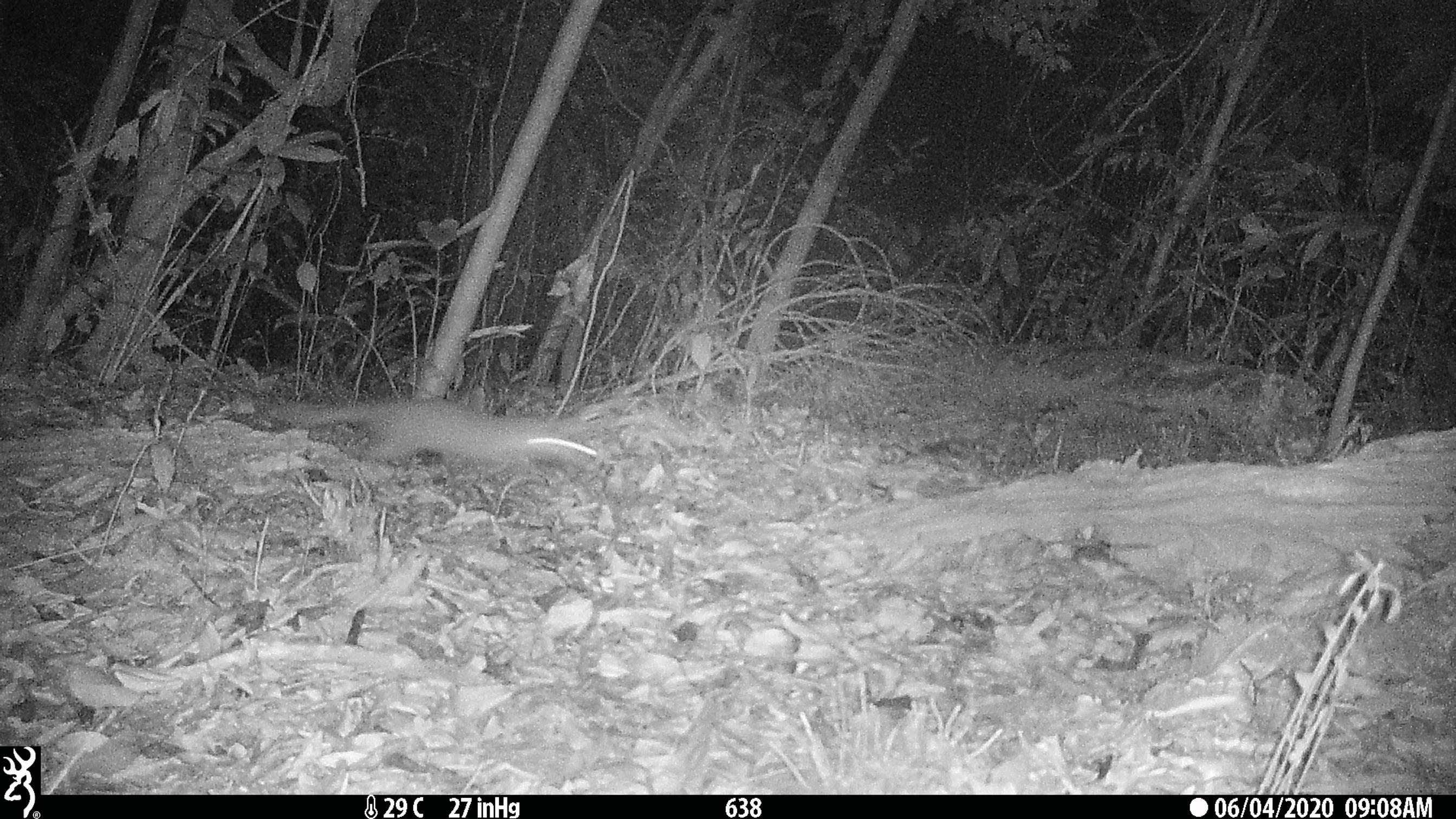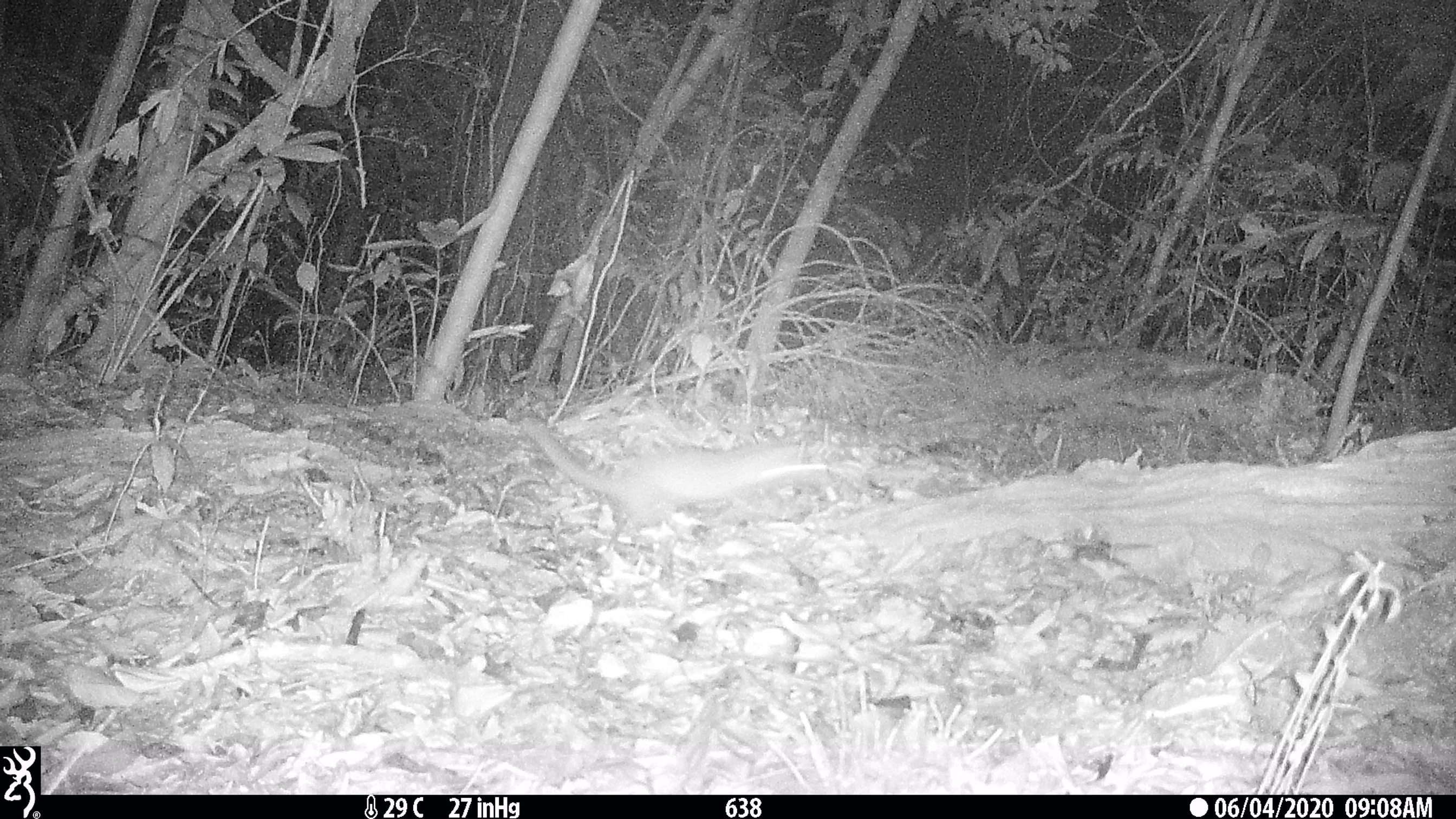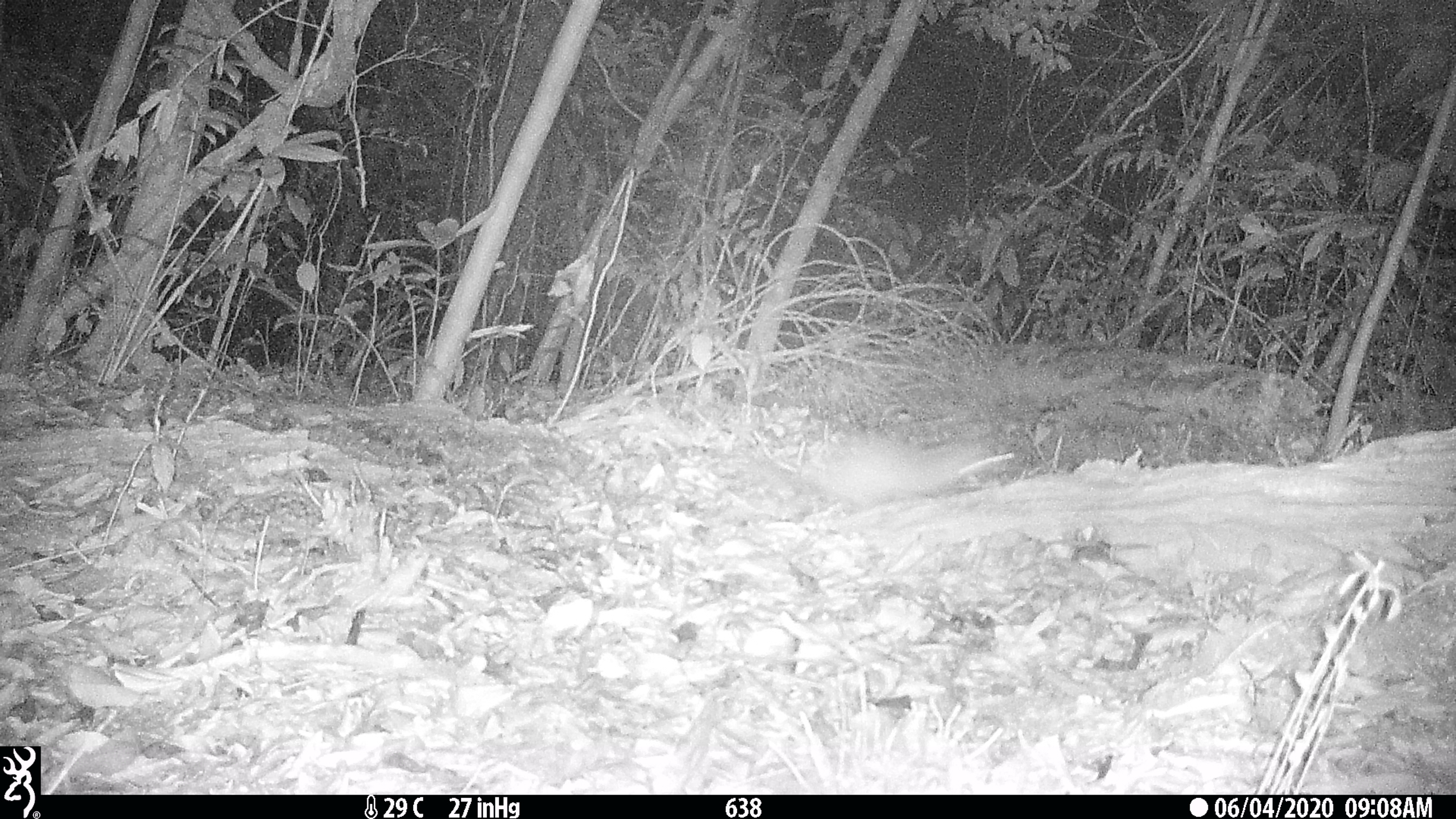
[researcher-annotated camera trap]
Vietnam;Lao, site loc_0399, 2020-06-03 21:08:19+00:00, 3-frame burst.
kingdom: Animalia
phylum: Chordata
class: Mammalia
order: Carnivora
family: Mustelidae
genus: Melogale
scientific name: Melogale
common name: ferret badger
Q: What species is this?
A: Ferret badger (Melogale).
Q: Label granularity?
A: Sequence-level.